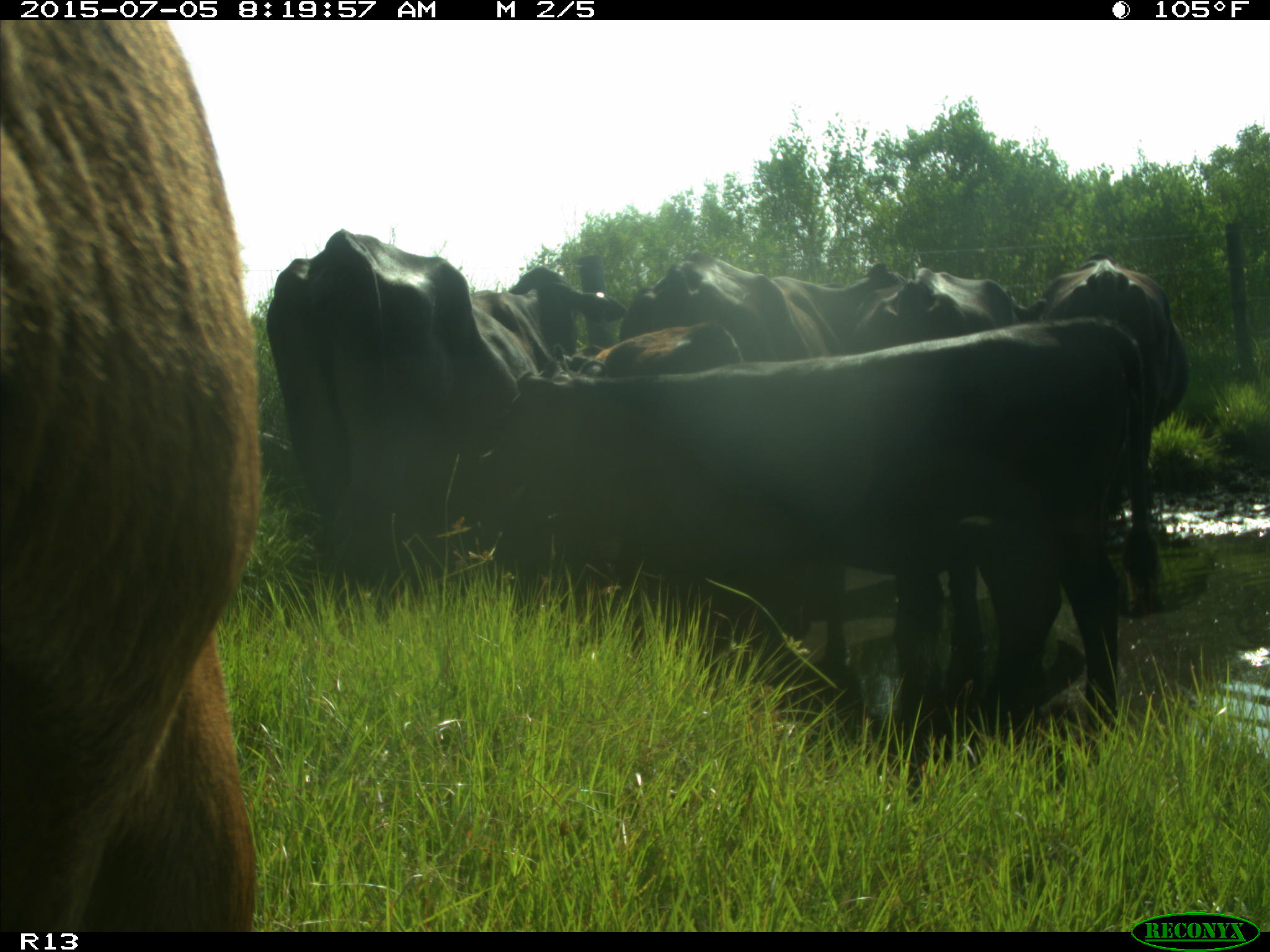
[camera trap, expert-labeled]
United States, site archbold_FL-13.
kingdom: Animalia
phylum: Chordata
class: Mammalia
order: Artiodactyla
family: Bovidae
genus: Bos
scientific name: Bos taurus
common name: domestic cow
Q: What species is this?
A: Bos taurus (domestic cow).